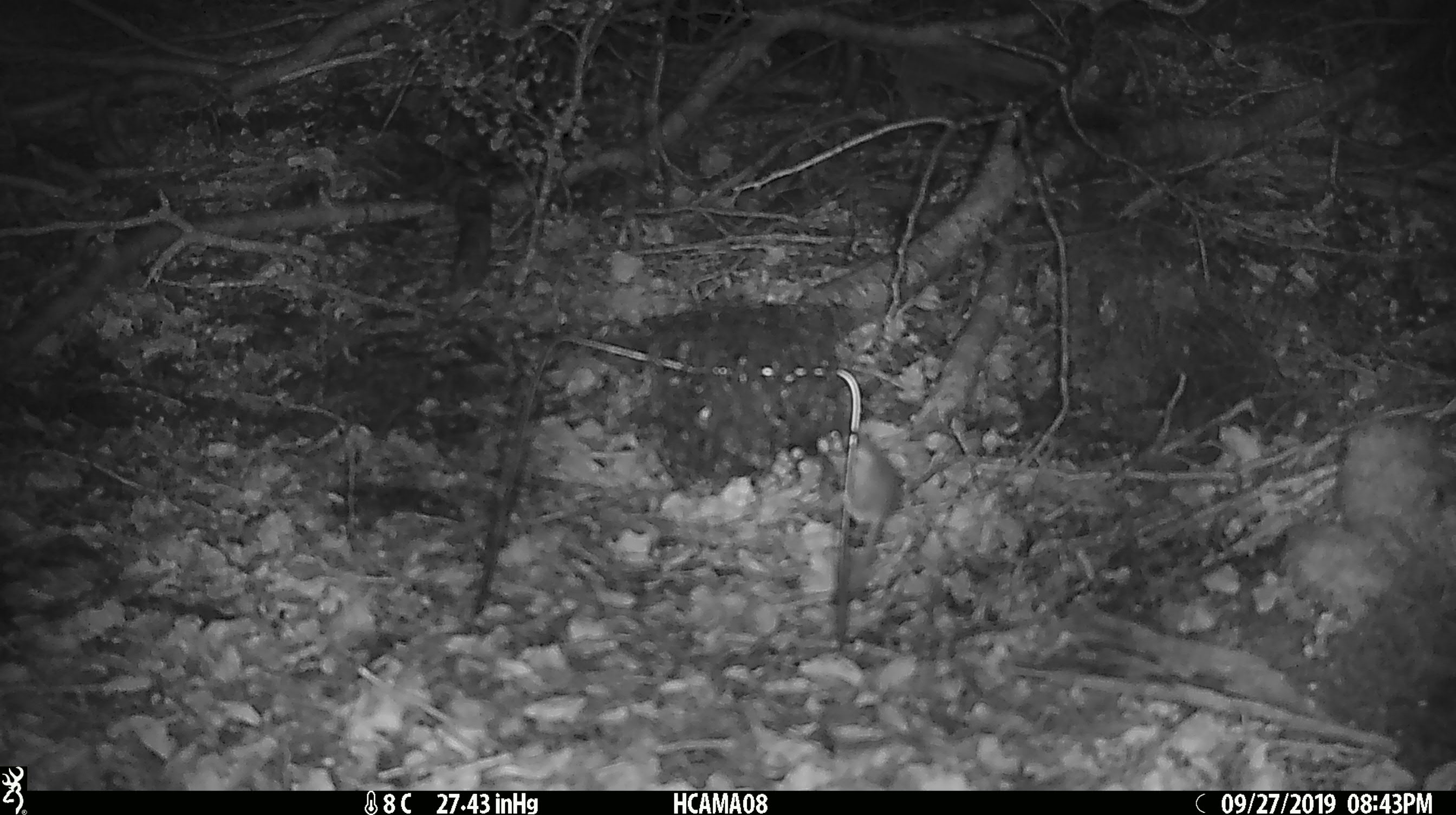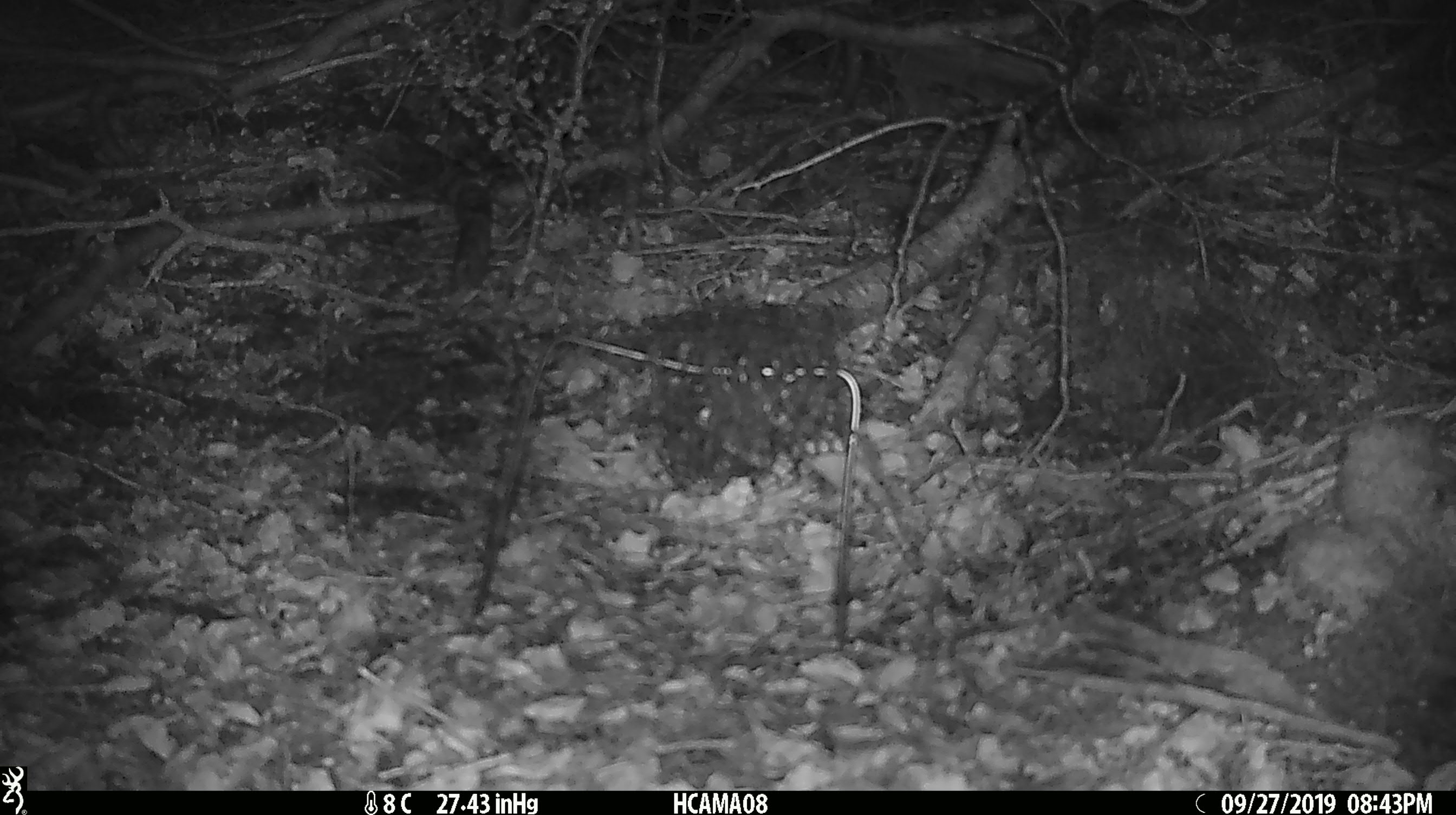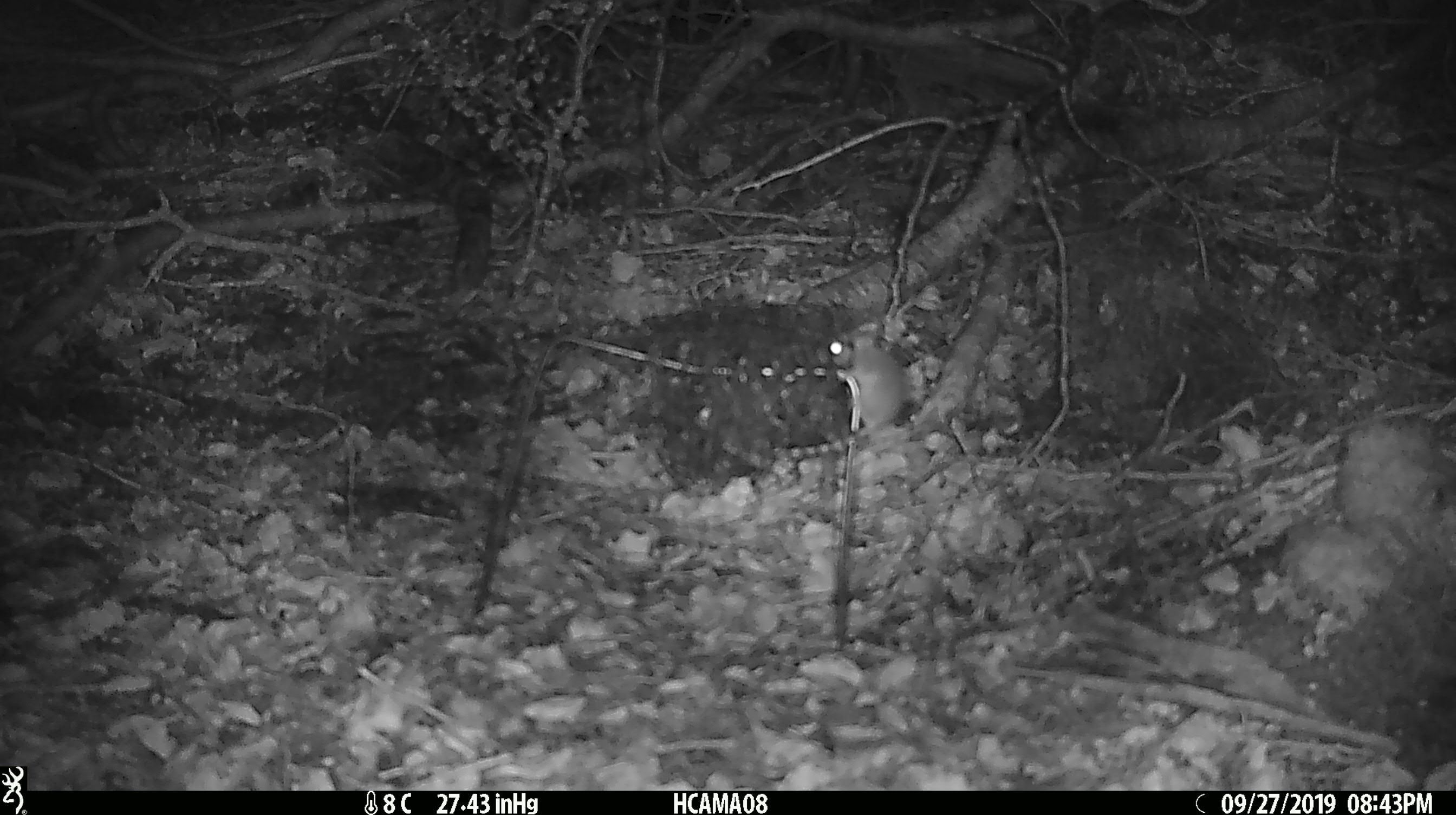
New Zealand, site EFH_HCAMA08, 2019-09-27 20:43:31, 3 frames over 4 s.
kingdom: Animalia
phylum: Chordata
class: Mammalia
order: Rodentia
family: Muridae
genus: Mus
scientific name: Mus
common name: mouse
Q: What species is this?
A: Mouse (Mus).